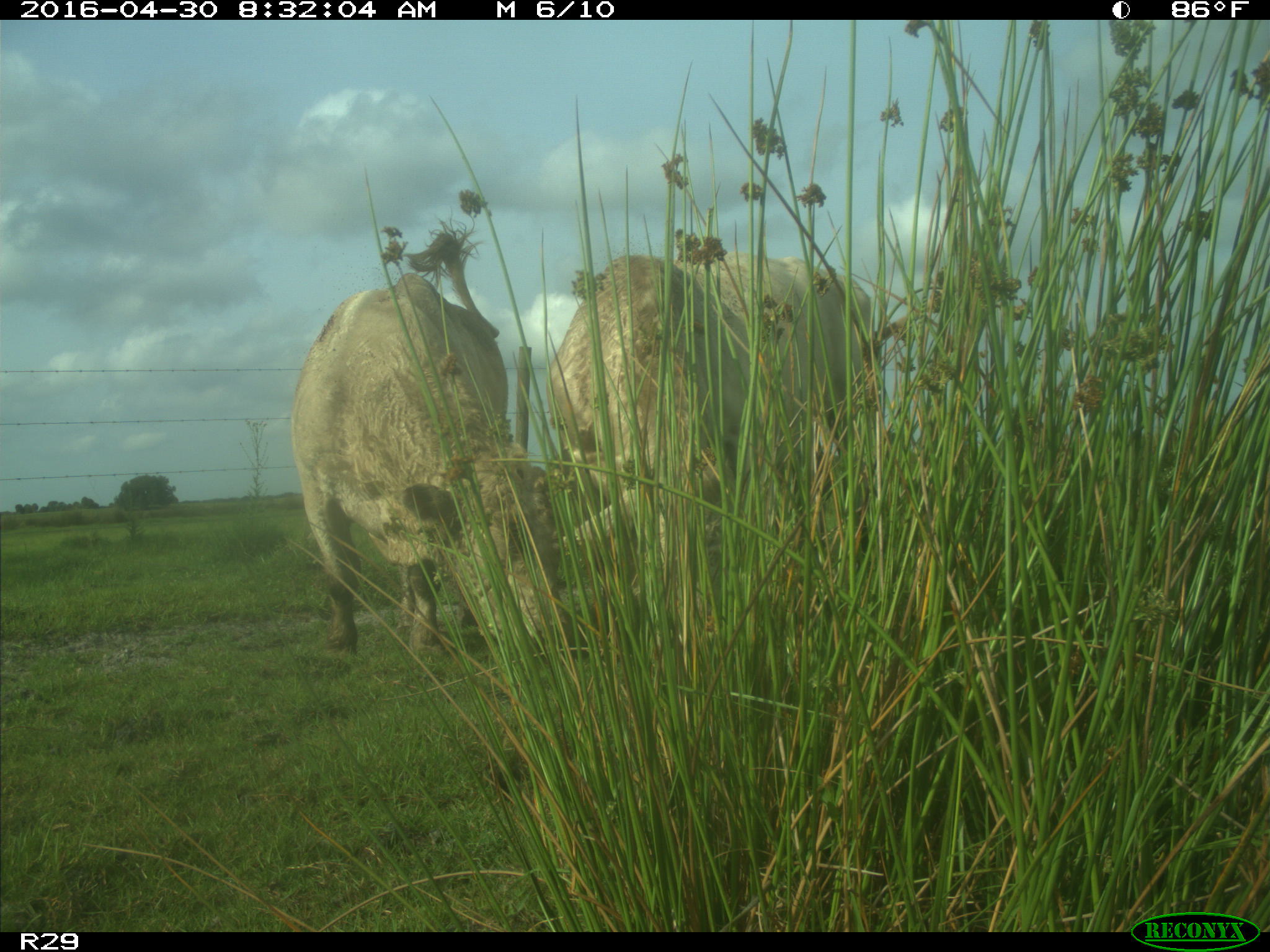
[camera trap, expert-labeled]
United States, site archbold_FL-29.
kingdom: Animalia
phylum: Chordata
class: Mammalia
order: Artiodactyla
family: Bovidae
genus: Bos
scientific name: Bos taurus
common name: domestic cow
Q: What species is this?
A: Bos taurus (domestic cow).